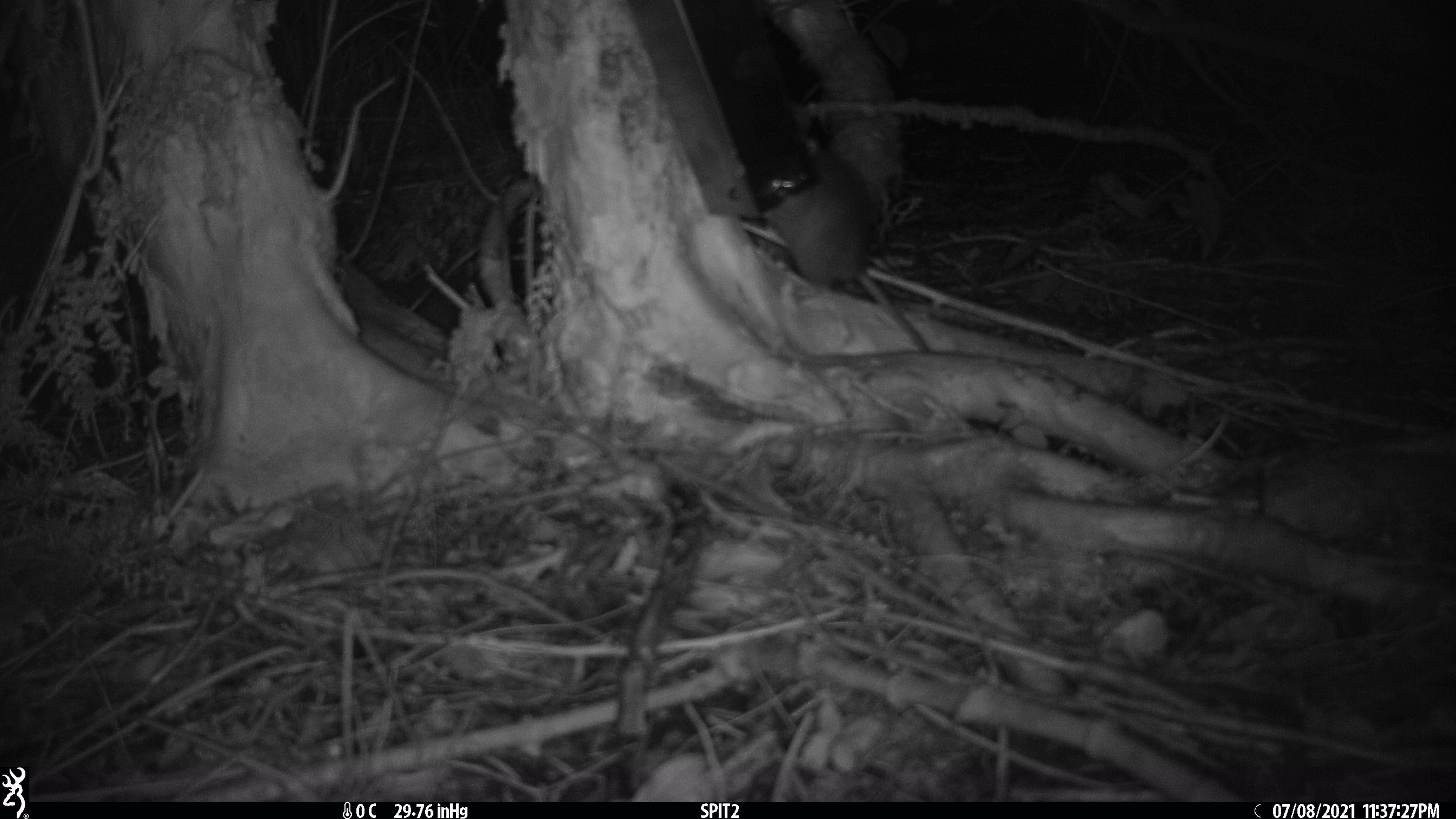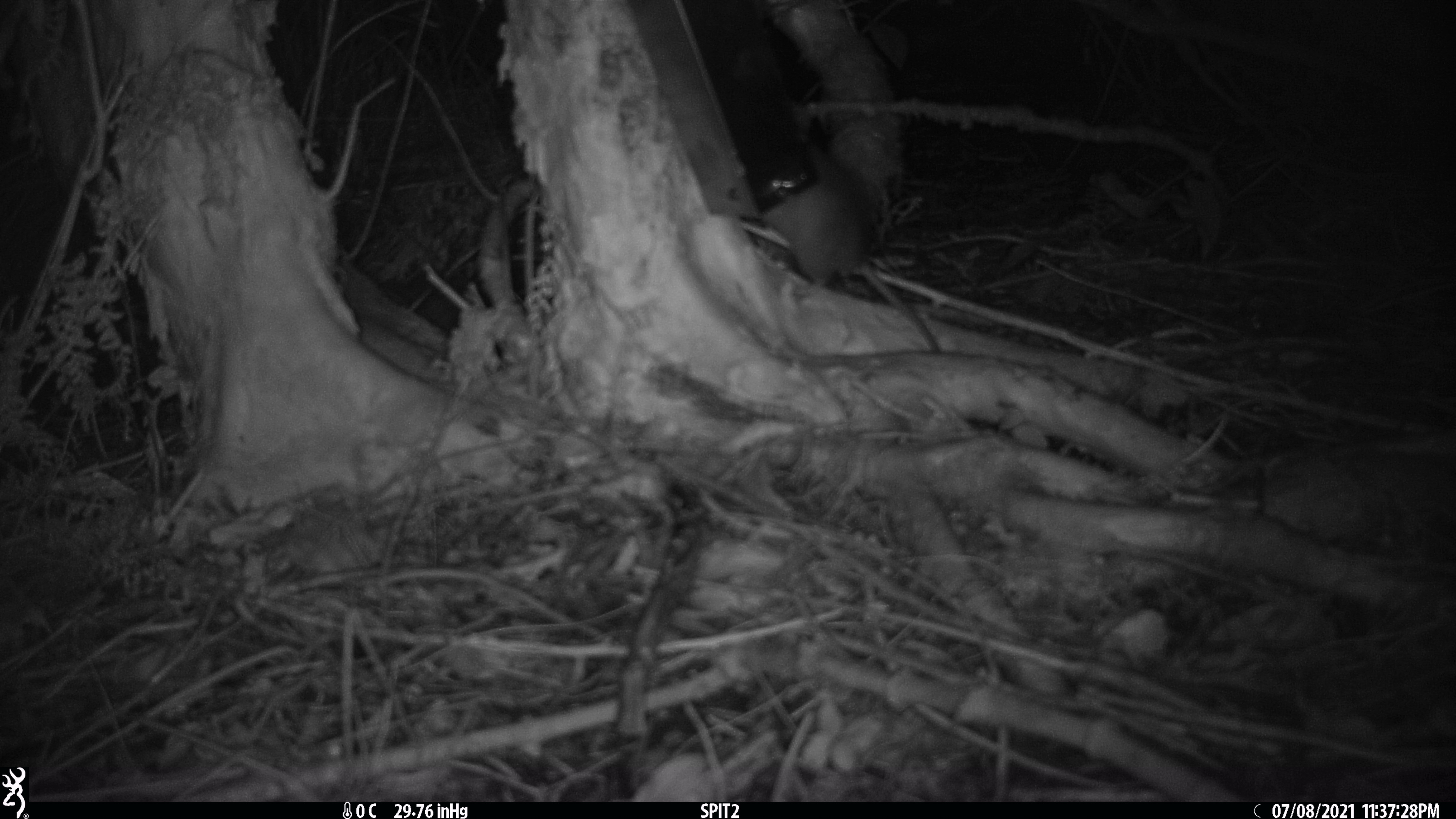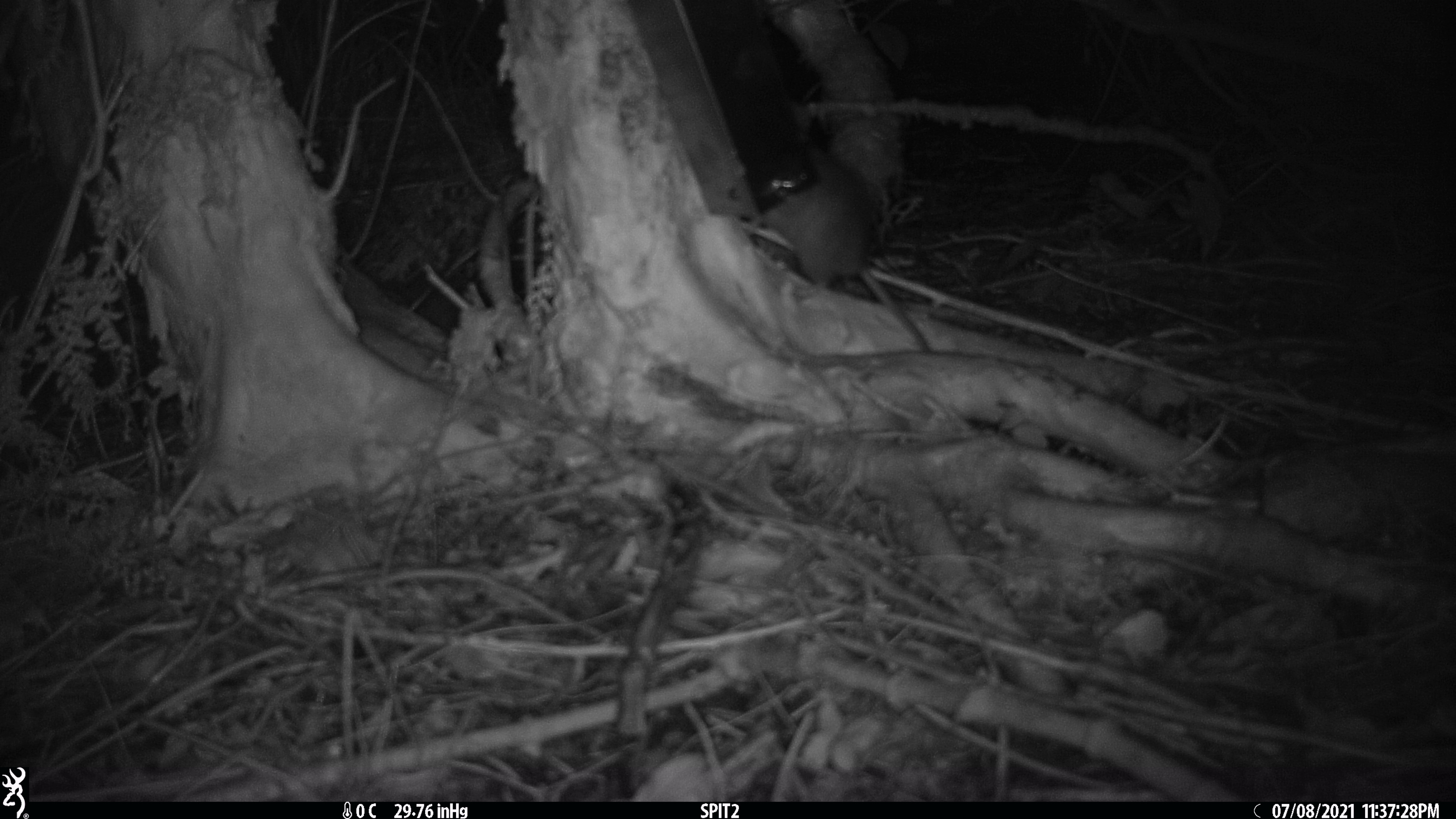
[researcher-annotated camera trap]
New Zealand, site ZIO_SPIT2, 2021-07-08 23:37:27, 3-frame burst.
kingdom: Animalia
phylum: Chordata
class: Mammalia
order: Rodentia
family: Muridae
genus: Rattus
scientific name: Rattus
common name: rat